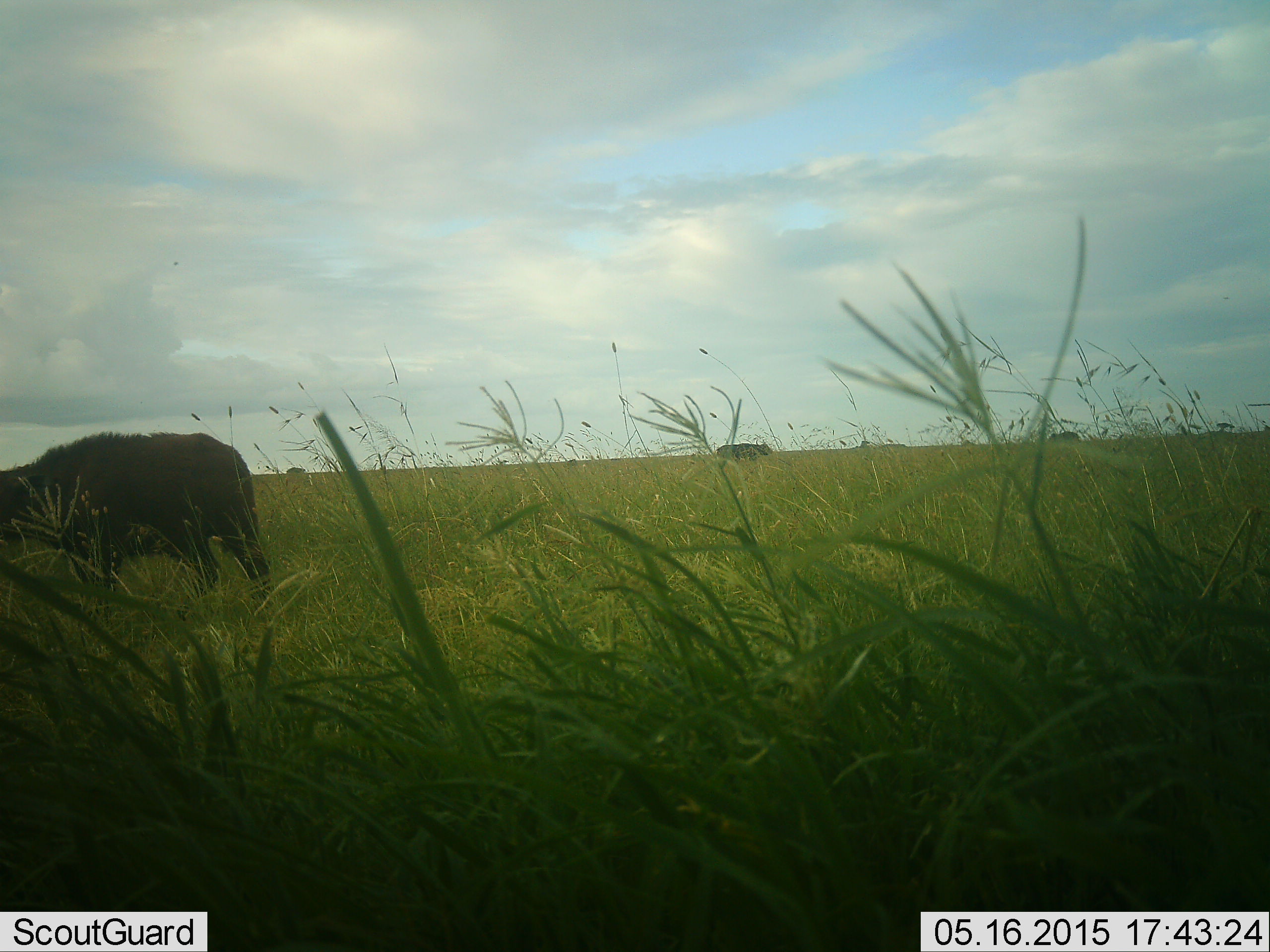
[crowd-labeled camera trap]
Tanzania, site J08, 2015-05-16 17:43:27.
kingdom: Animalia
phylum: Chordata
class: Mammalia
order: Artiodactyla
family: Bovidae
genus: Syncerus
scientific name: Syncerus caffer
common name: cape buffalo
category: buffalo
Buffalo (cape buffalo) (Syncerus caffer), count 3. Behavior (volunteer vote fractions): standing 40%, resting 0%, moving 40%, interacting 0%. Young present (vote fraction): 0%. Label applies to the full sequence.